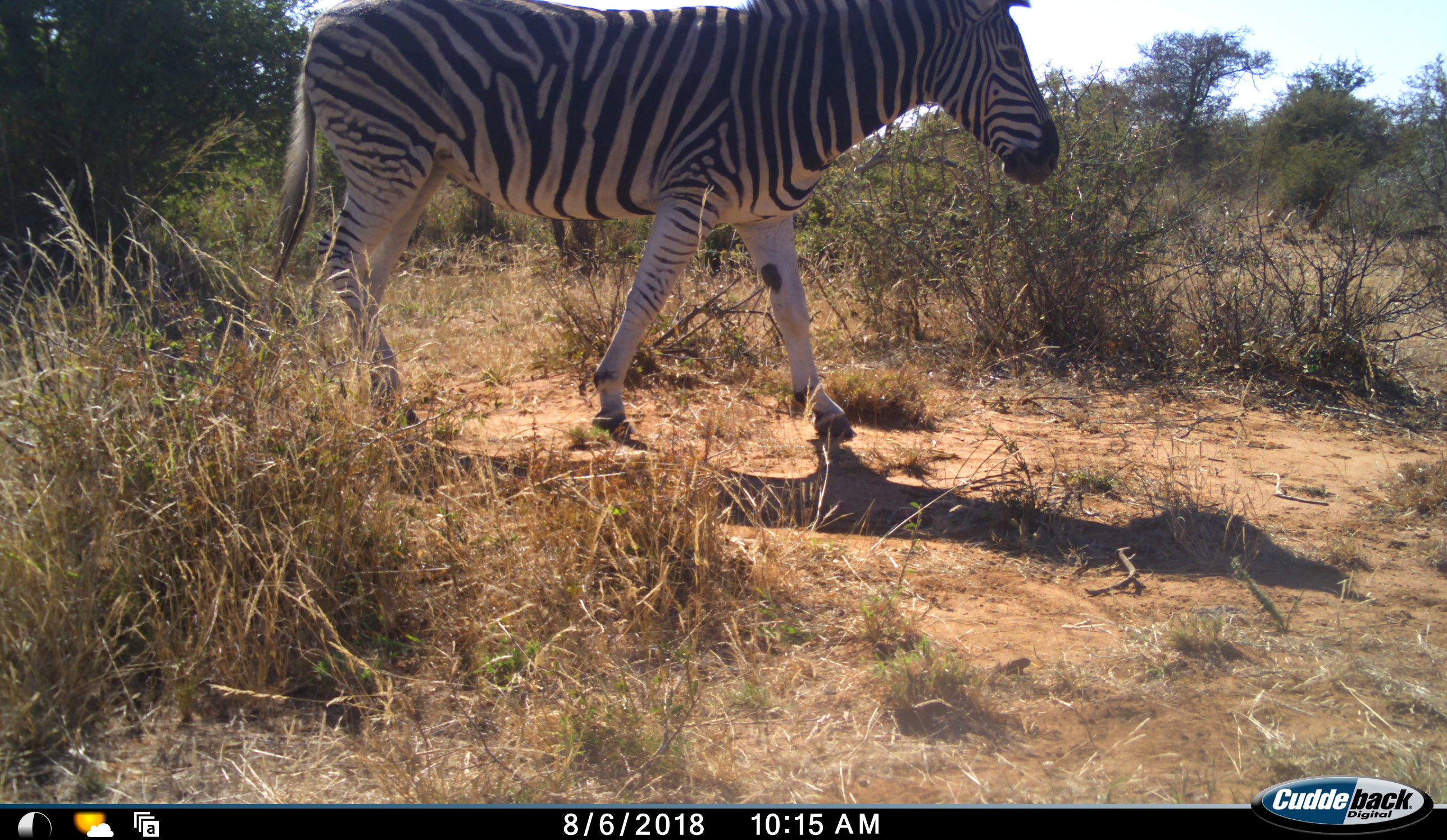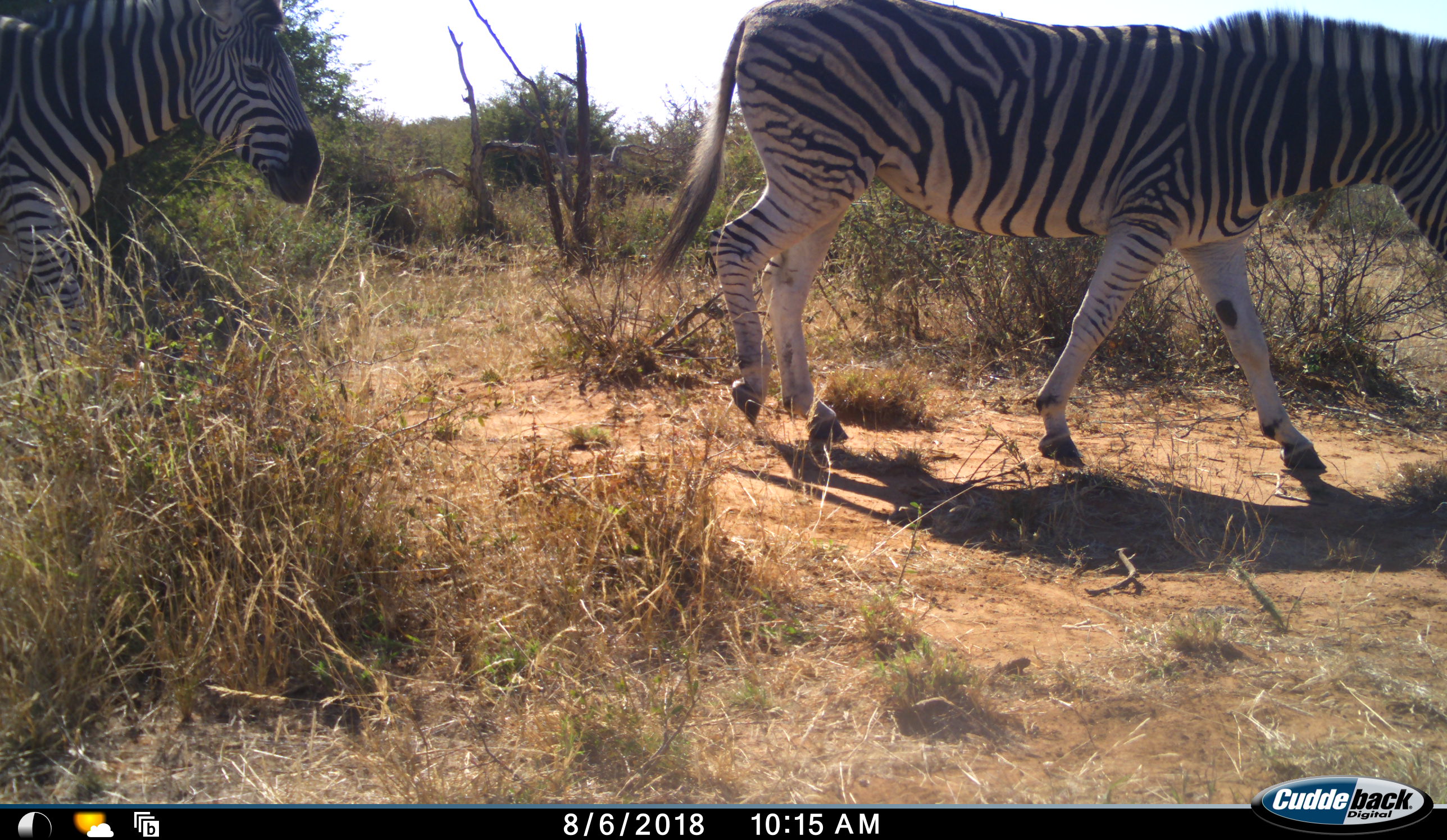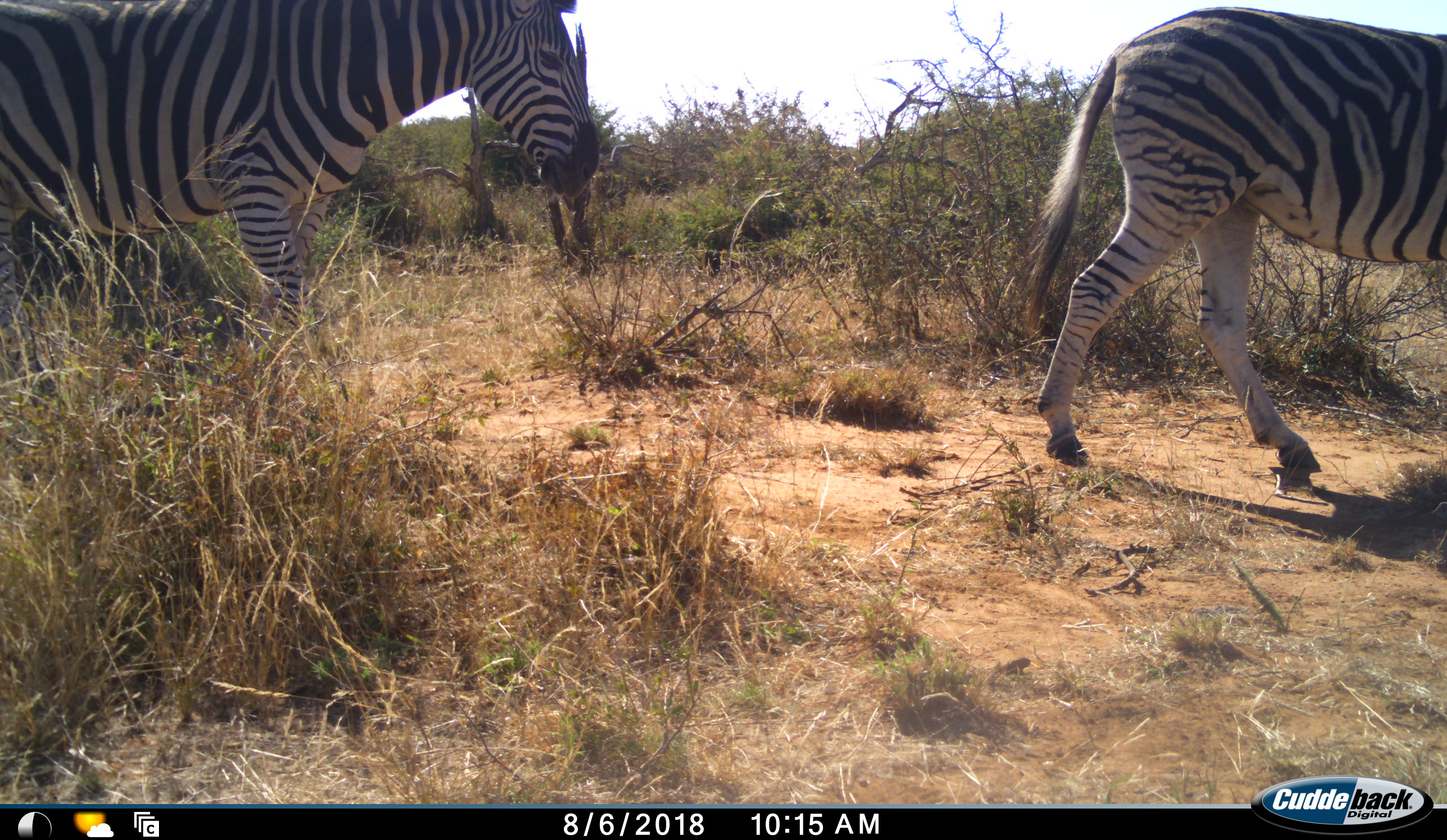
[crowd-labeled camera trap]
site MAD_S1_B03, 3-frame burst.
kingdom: Animalia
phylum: Chordata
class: Mammalia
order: Perissodactyla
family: Equidae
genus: Equus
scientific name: Equus quagga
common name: plains zebra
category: zebraplains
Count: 2.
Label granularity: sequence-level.